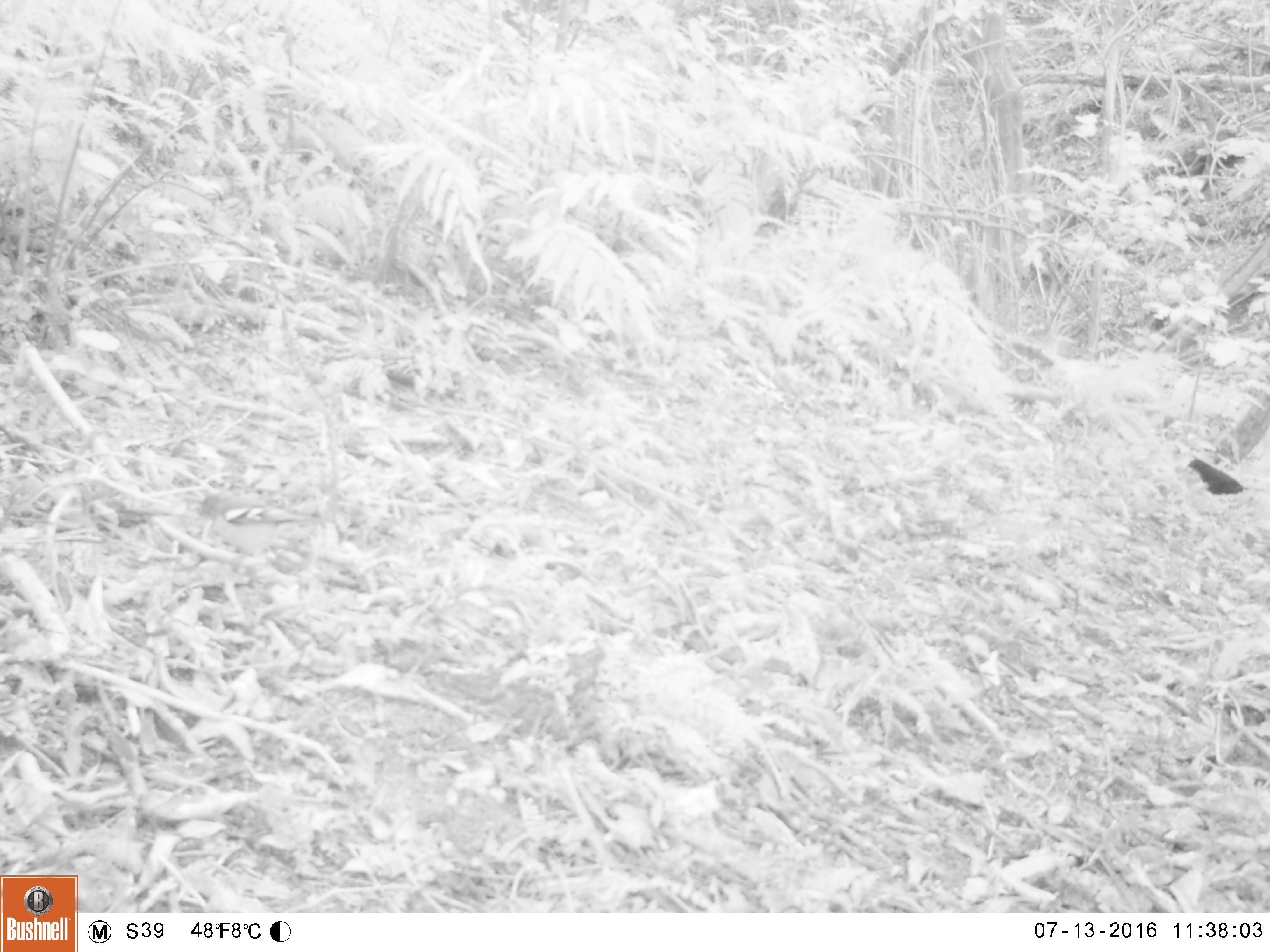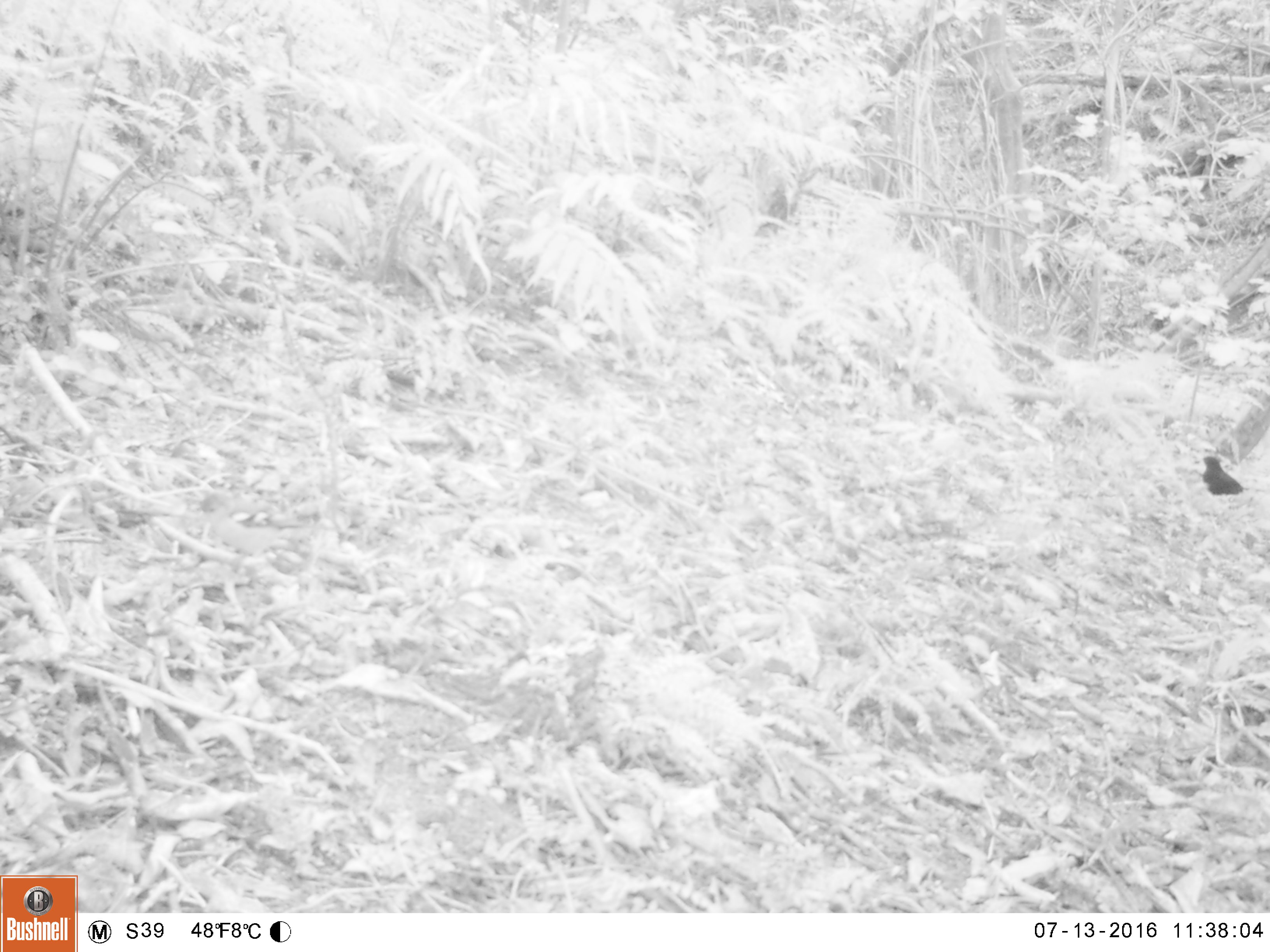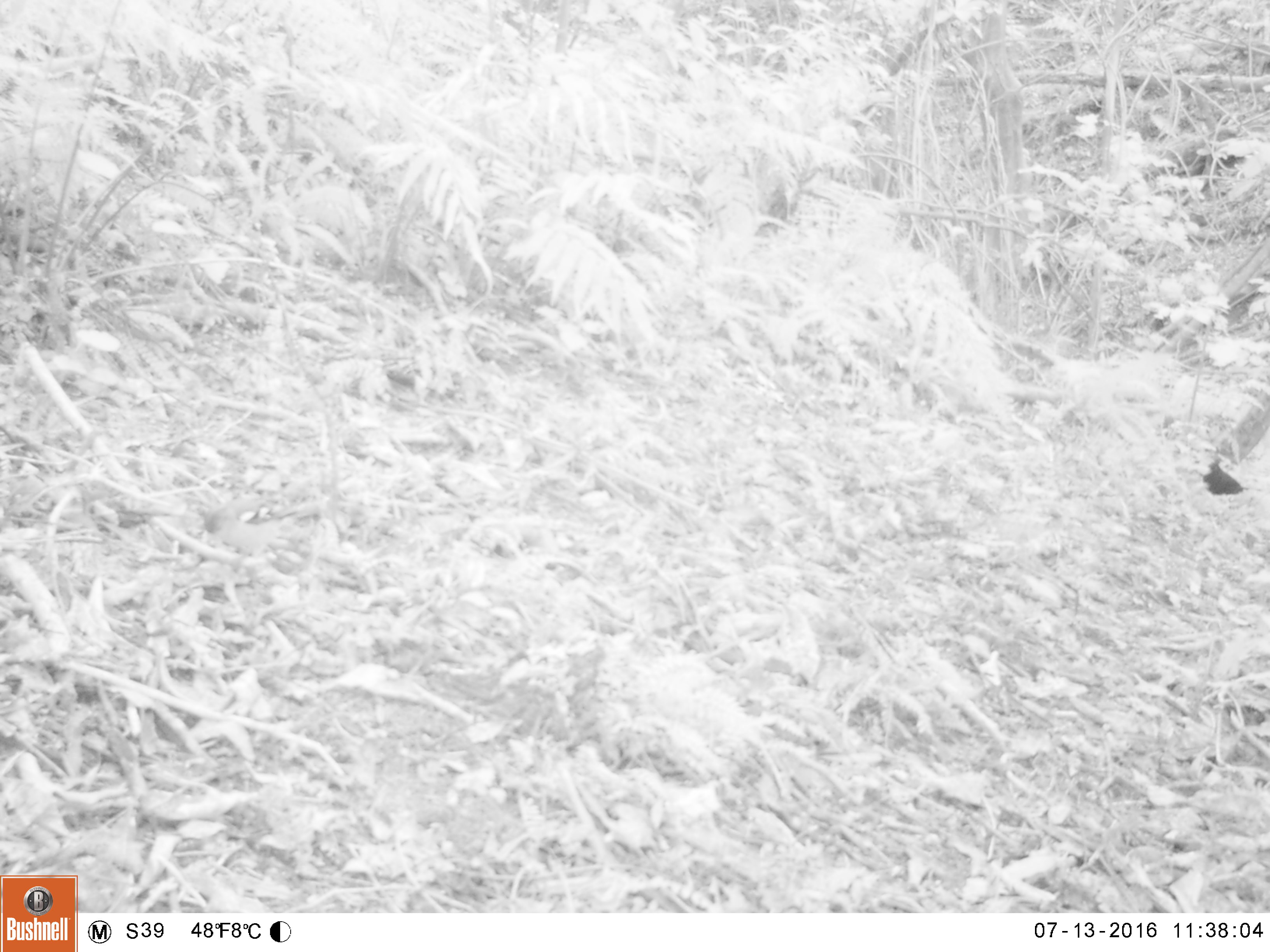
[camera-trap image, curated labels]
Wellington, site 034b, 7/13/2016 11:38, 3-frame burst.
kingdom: Animalia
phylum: Chordata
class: Aves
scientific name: Aves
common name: bird